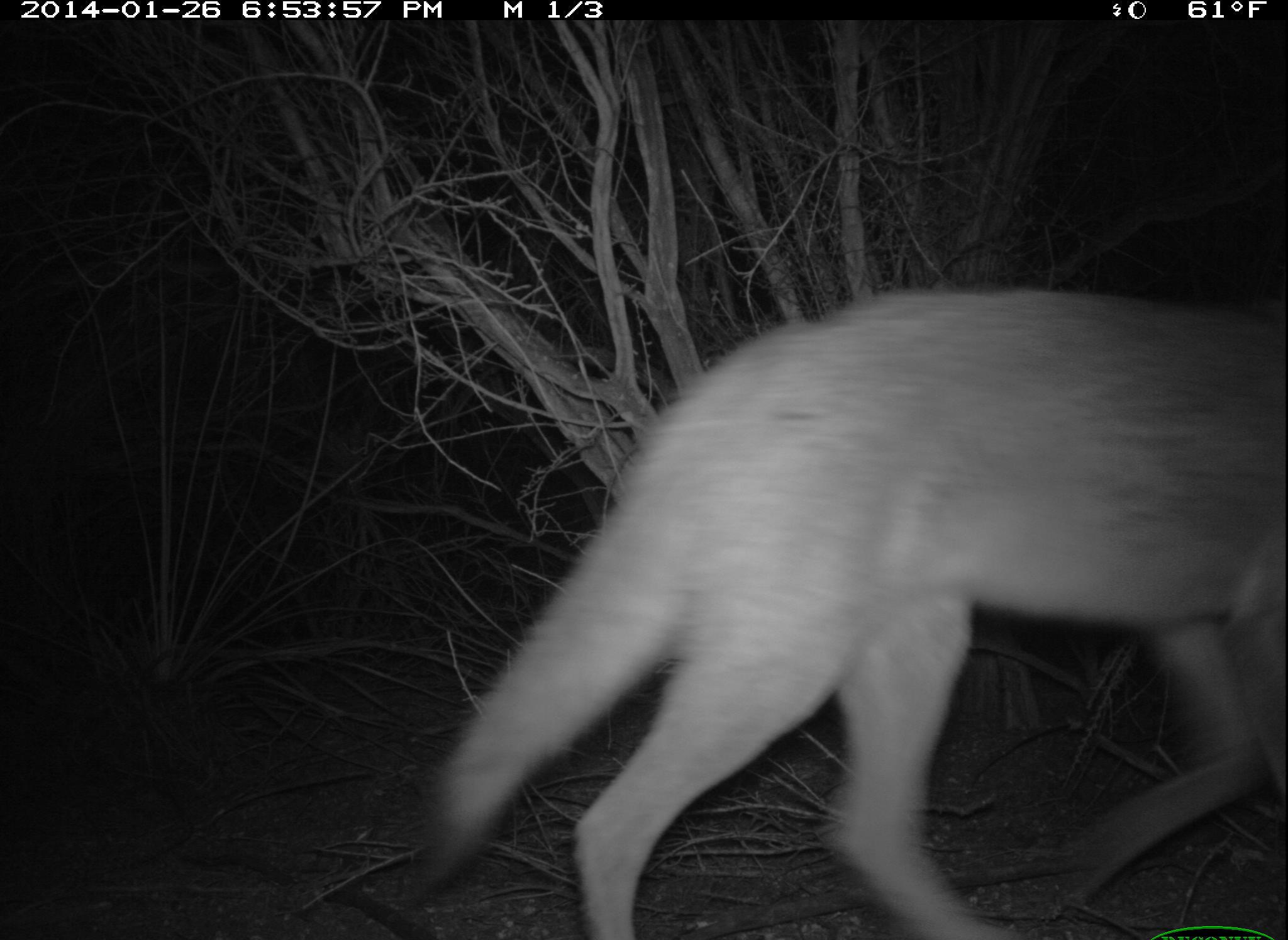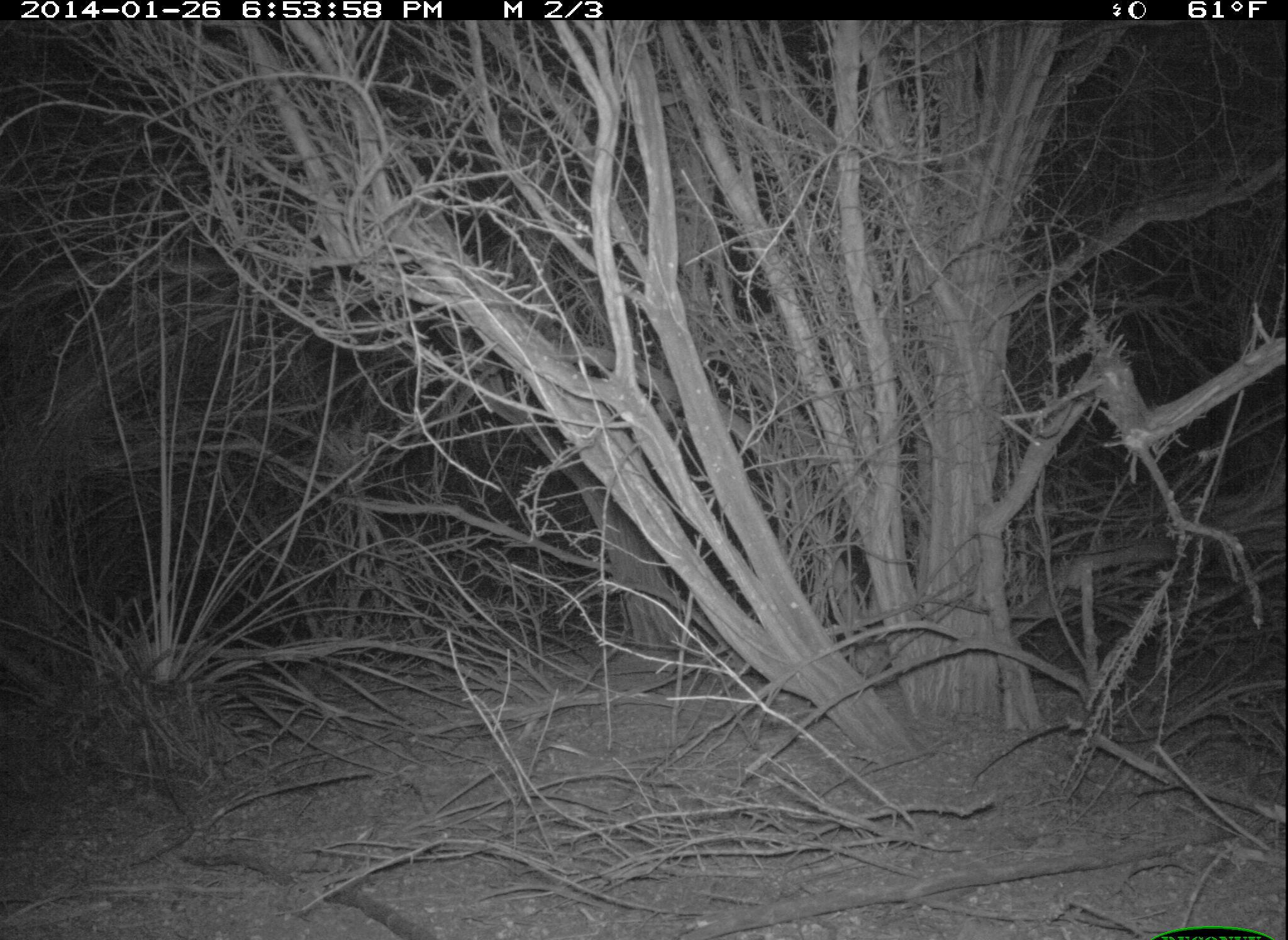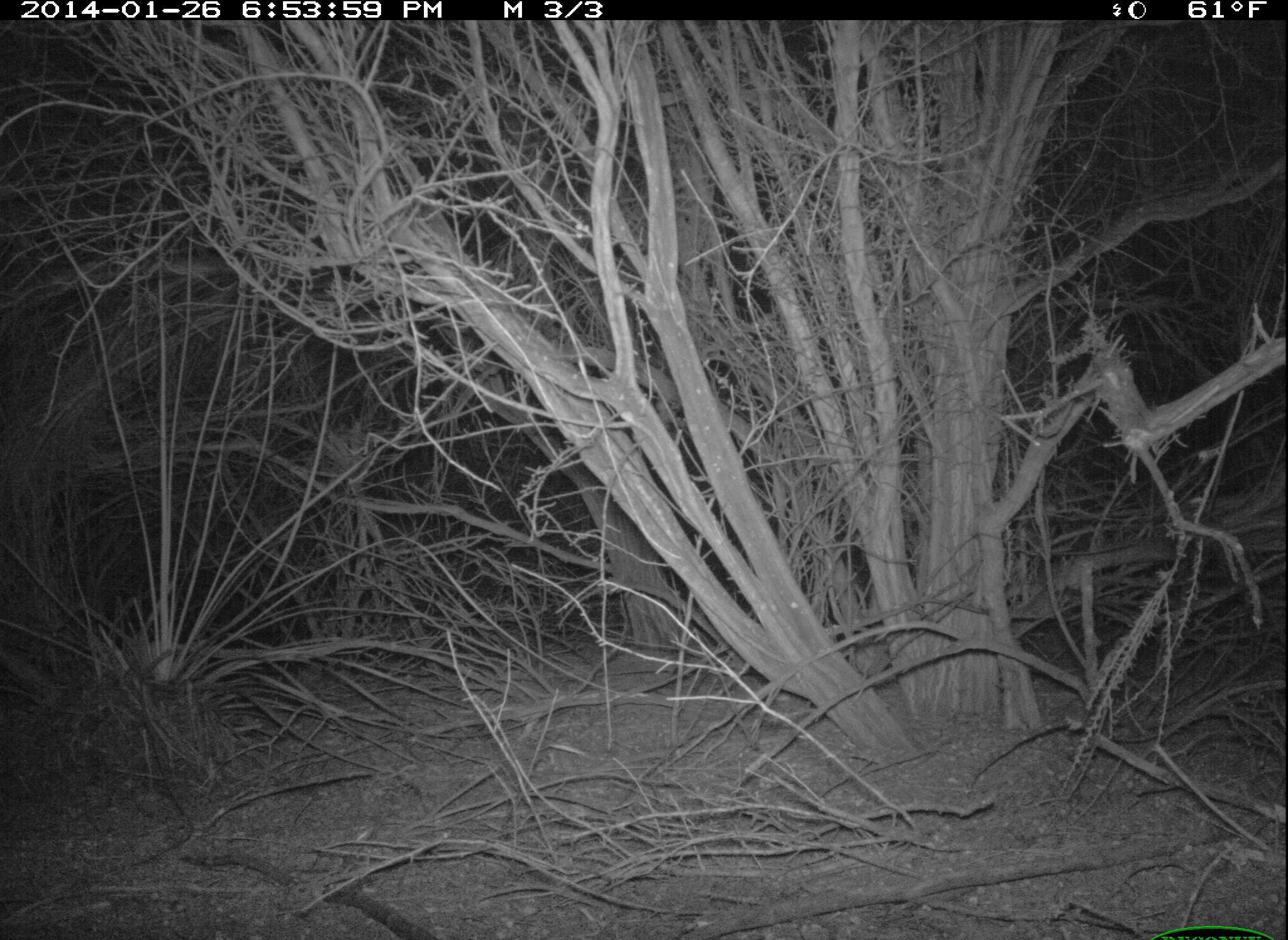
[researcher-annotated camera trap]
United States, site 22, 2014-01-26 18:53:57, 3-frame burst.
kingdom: Animalia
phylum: Chordata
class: Mammalia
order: Carnivora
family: Canidae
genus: Canis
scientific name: Canis latrans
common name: coyote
Coyote (Canis latrans).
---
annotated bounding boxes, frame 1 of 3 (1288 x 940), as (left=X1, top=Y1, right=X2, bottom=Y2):
coyote: (left=424, top=287, right=1288, bottom=939)